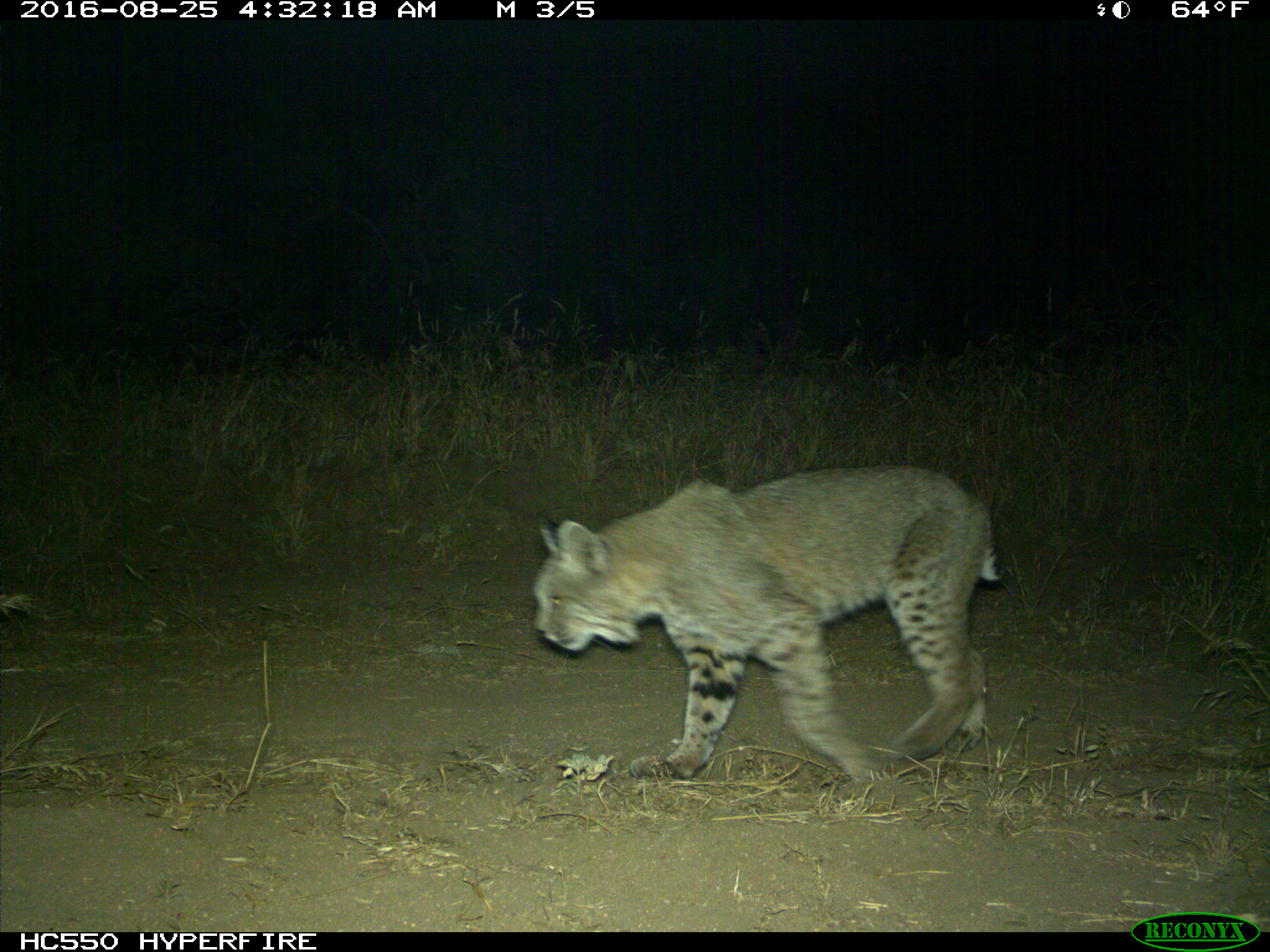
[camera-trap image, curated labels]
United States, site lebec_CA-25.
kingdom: Animalia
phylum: Chordata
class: Mammalia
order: Carnivora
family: Felidae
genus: Lynx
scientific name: Lynx rufus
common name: bobcat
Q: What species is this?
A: Lynx rufus (bobcat).